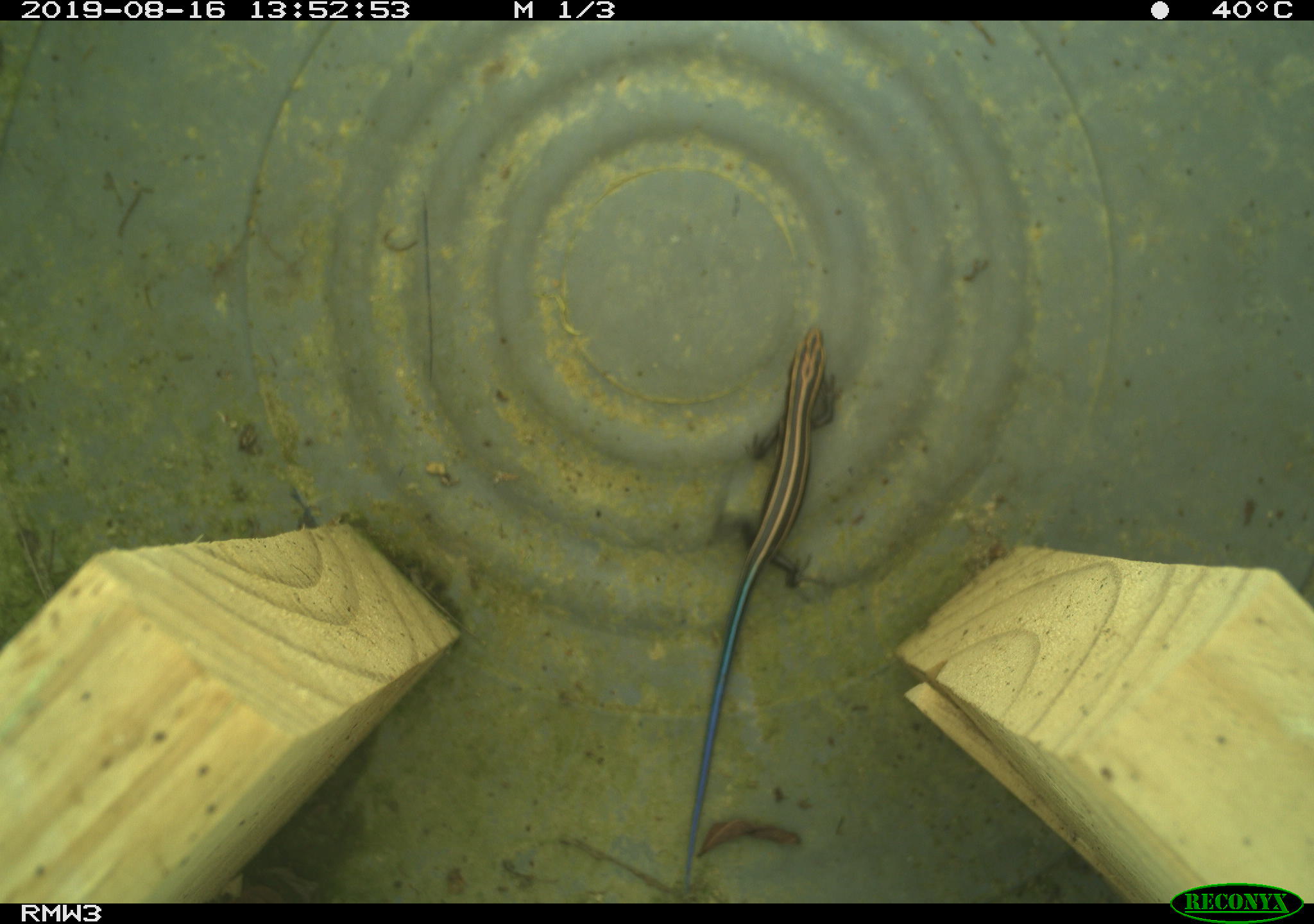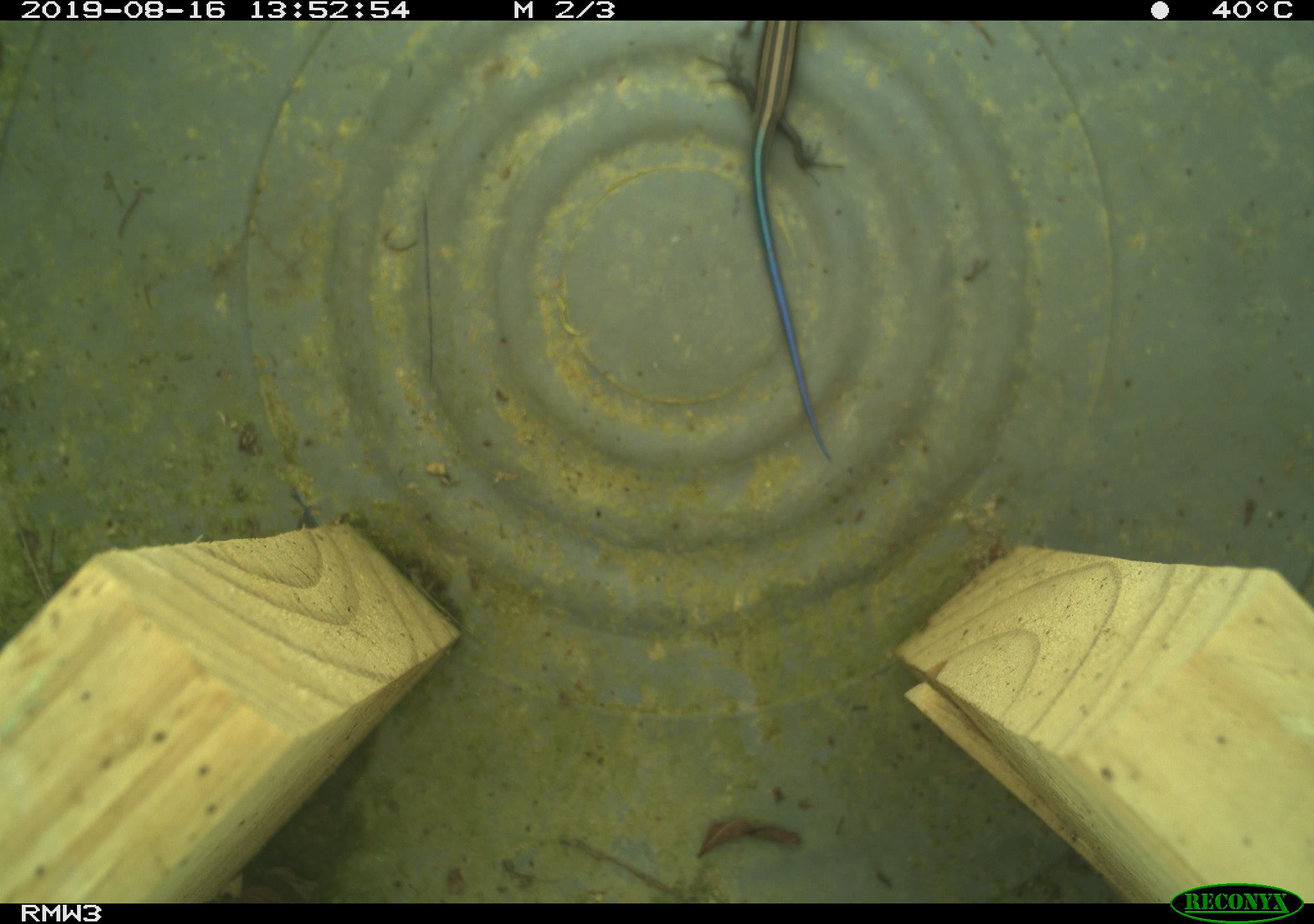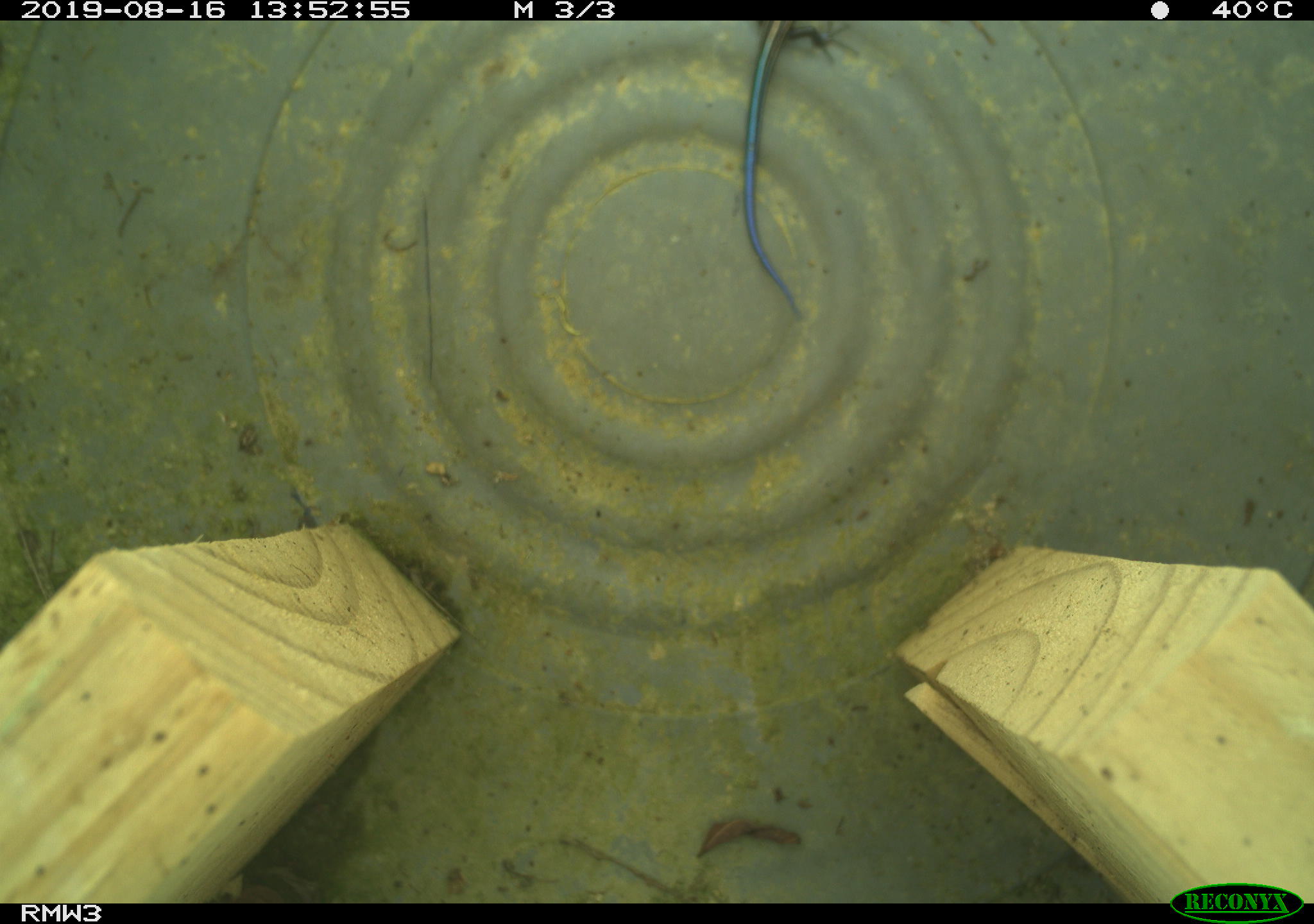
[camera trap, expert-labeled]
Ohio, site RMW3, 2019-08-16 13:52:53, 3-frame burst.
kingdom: Animalia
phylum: Chordata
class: Reptilia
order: Squamata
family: Scincidae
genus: Plestiodon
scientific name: Plestiodon fasciatus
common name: common five-lined skink